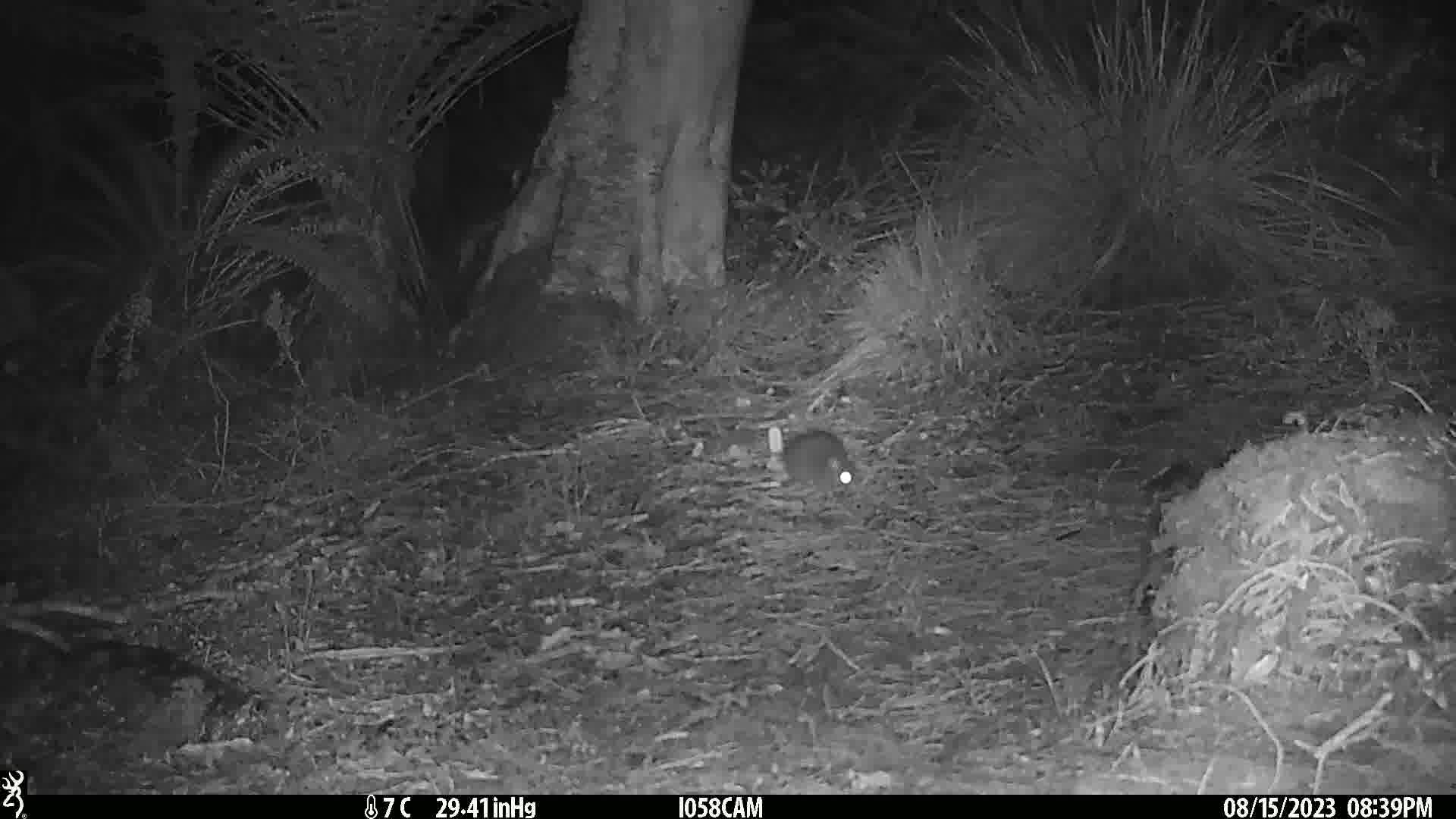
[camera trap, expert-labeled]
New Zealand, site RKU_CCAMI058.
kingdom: Animalia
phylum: Chordata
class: Mammalia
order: Rodentia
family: Muridae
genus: Rattus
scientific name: Rattus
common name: rat